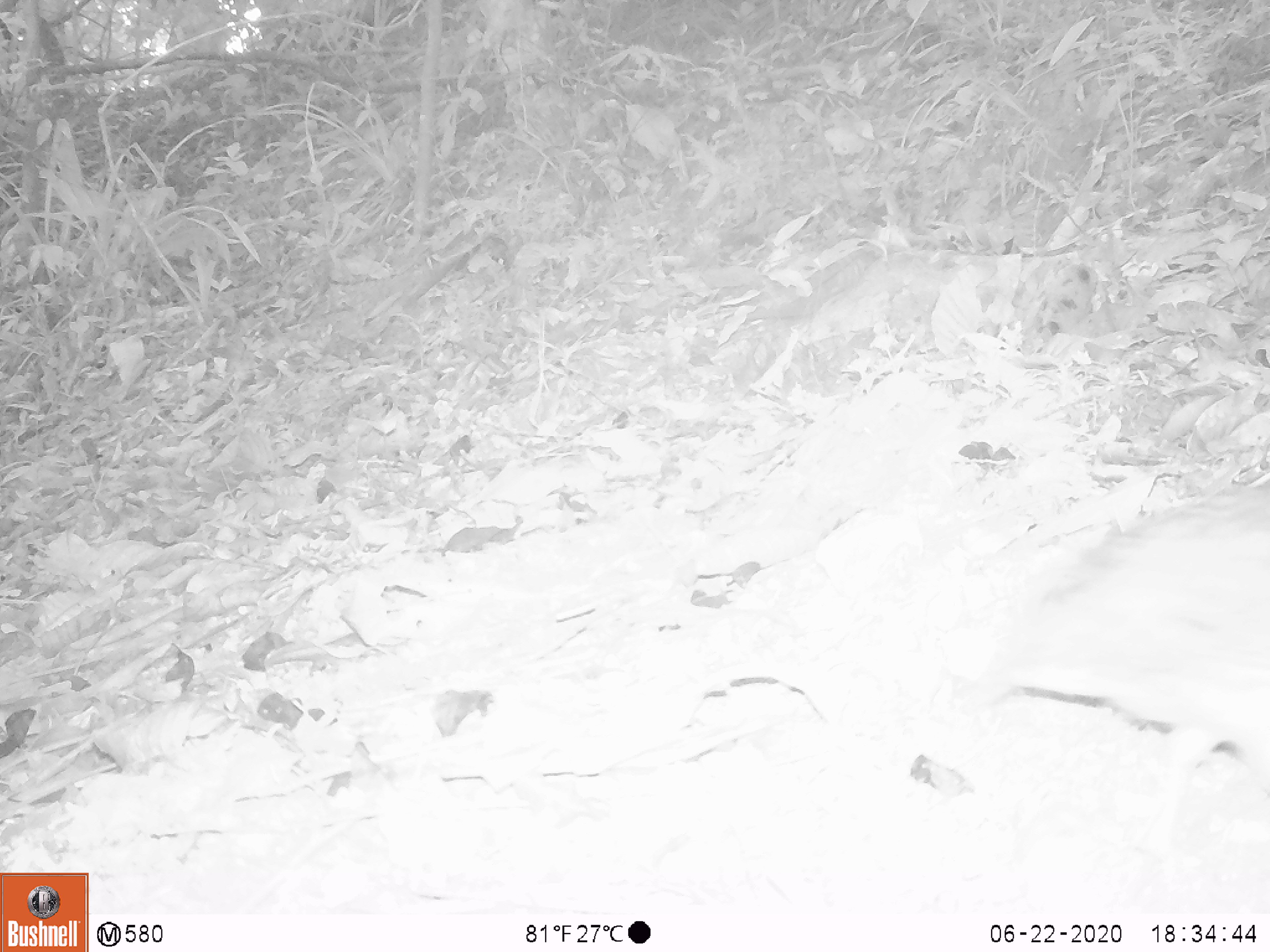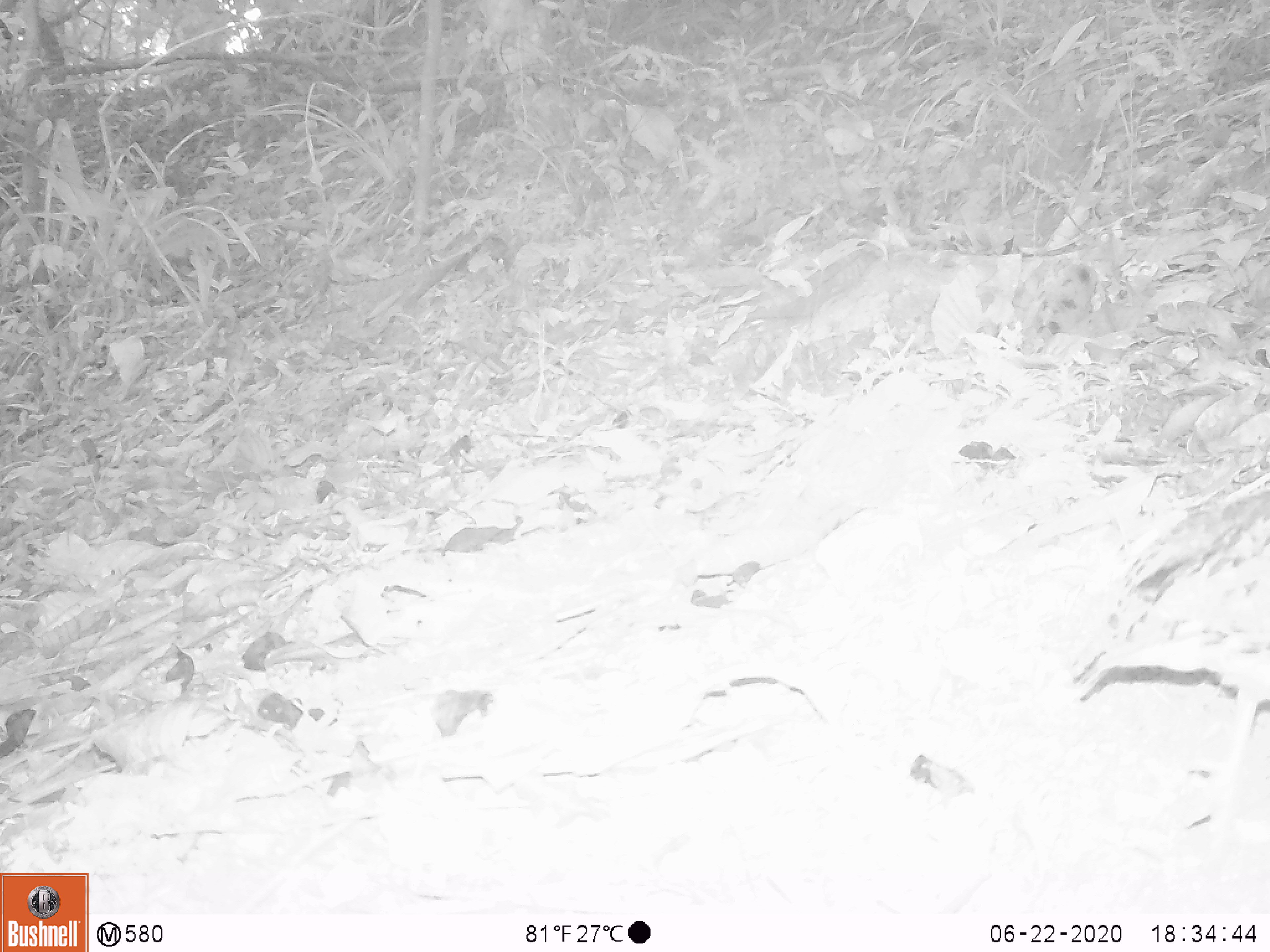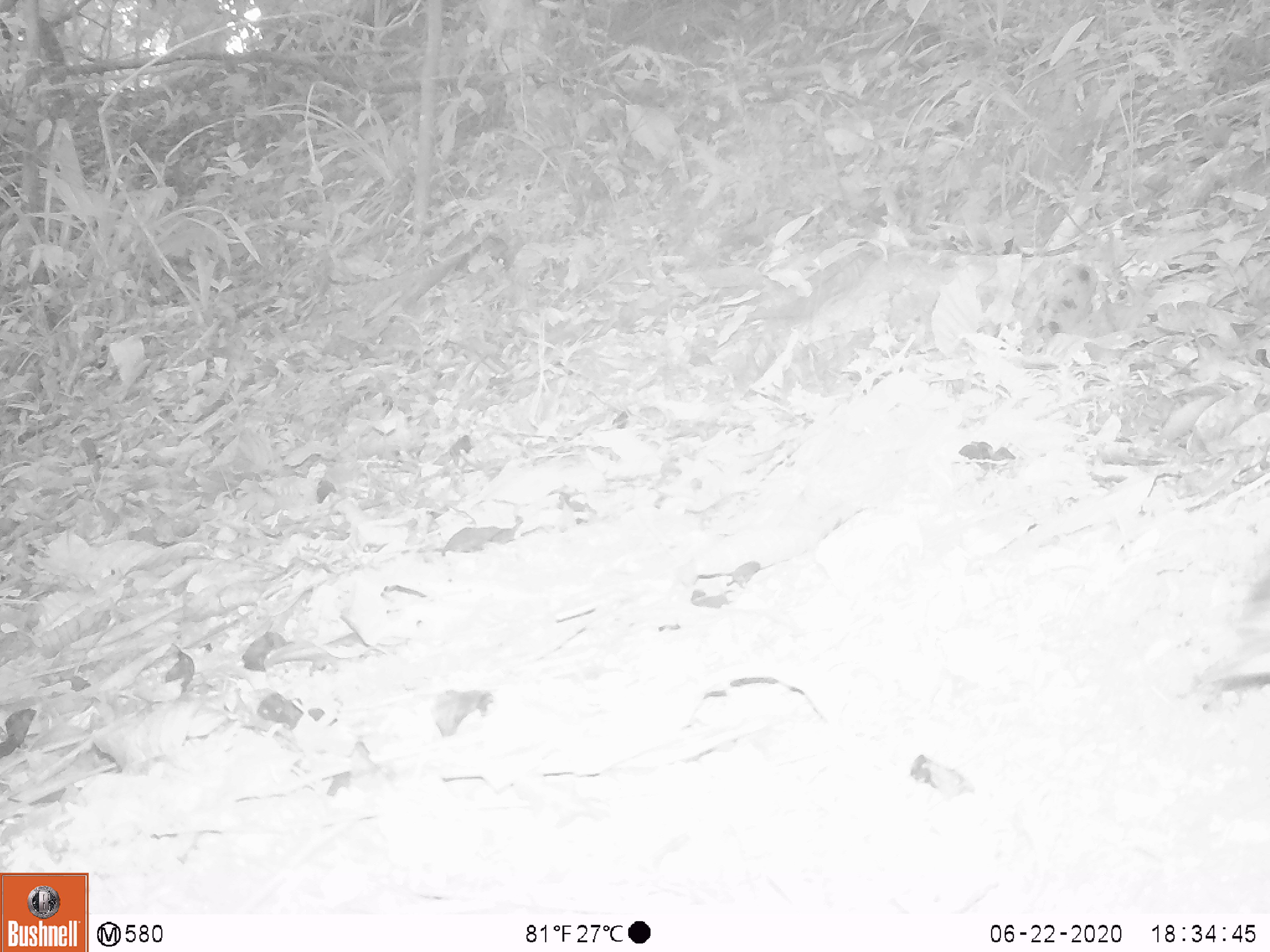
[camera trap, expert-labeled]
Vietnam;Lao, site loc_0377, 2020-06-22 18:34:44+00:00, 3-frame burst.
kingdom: Animalia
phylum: Chordata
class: Aves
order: Galliformes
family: Phasianidae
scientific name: Phasianidae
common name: partridge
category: unidentified partridge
Unidentified partridge (partridge) (Phasianidae). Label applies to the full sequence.